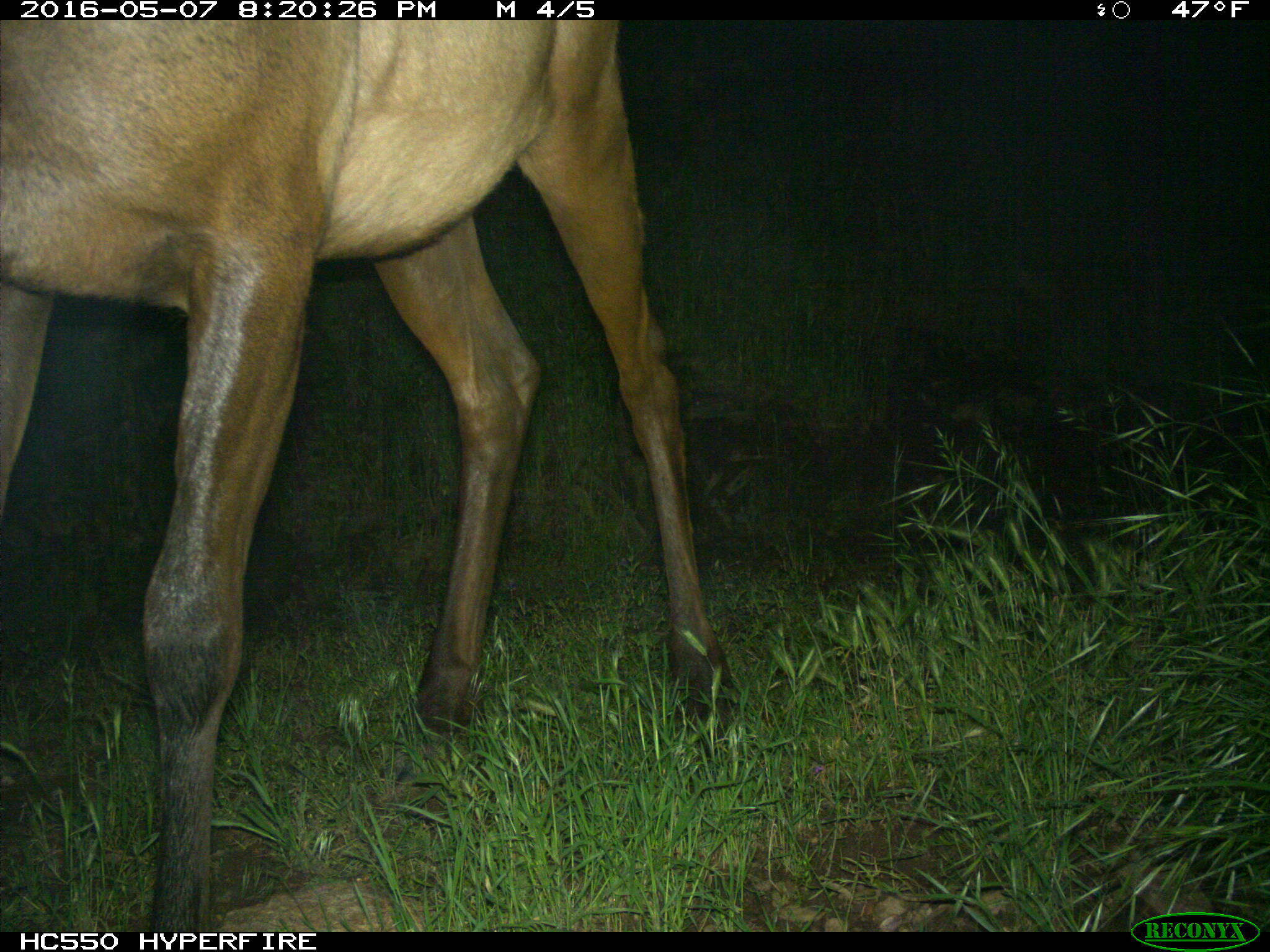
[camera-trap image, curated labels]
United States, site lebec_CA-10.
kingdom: Animalia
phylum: Chordata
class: Mammalia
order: Artiodactyla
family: Cervidae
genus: Cervus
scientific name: Cervus canadensis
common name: elk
Cervus canadensis (elk).